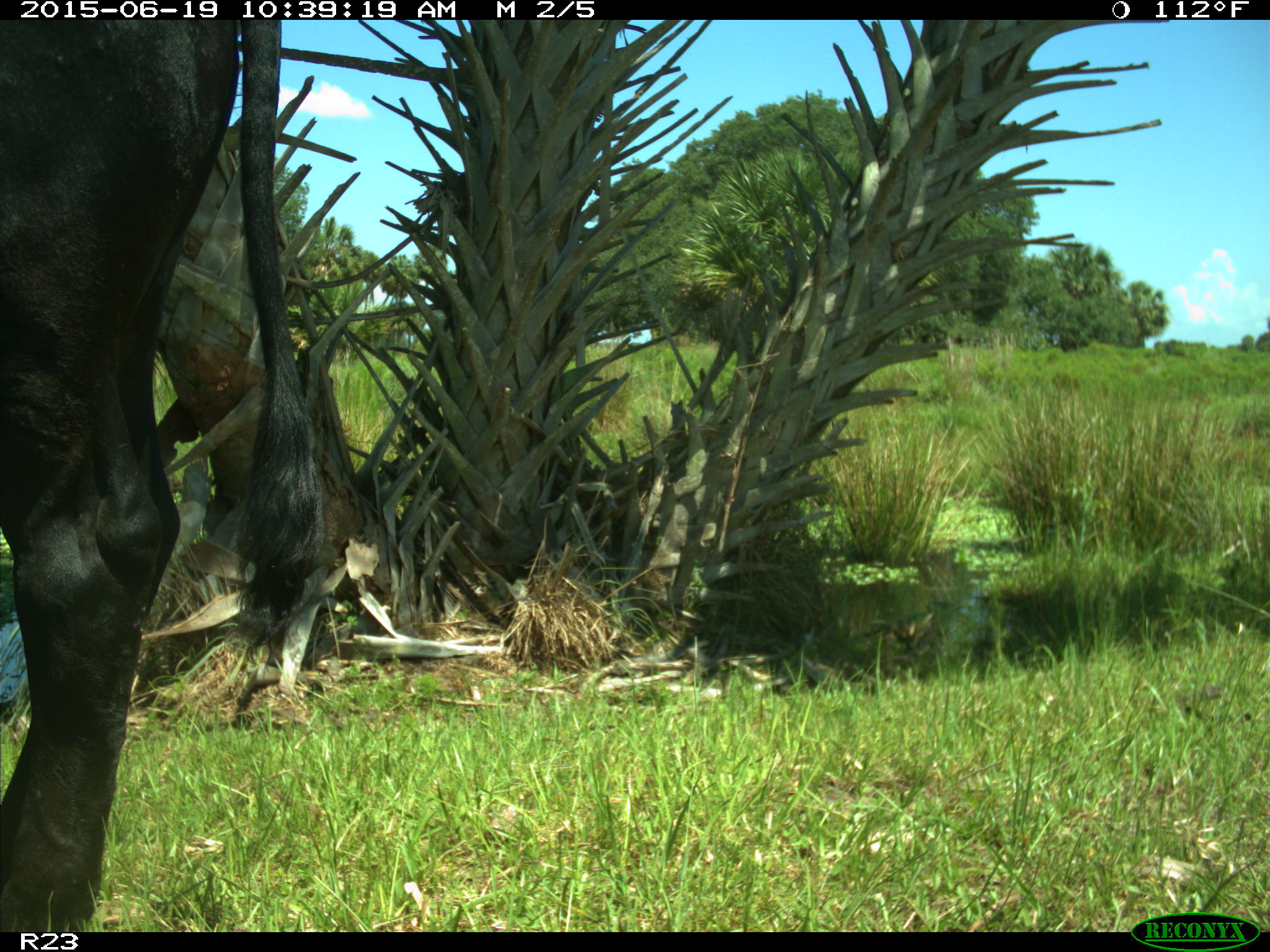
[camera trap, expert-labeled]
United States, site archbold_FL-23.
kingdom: Animalia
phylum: Chordata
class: Mammalia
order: Artiodactyla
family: Bovidae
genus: Bos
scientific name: Bos taurus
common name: domestic cow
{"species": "Bos taurus (domestic cow)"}